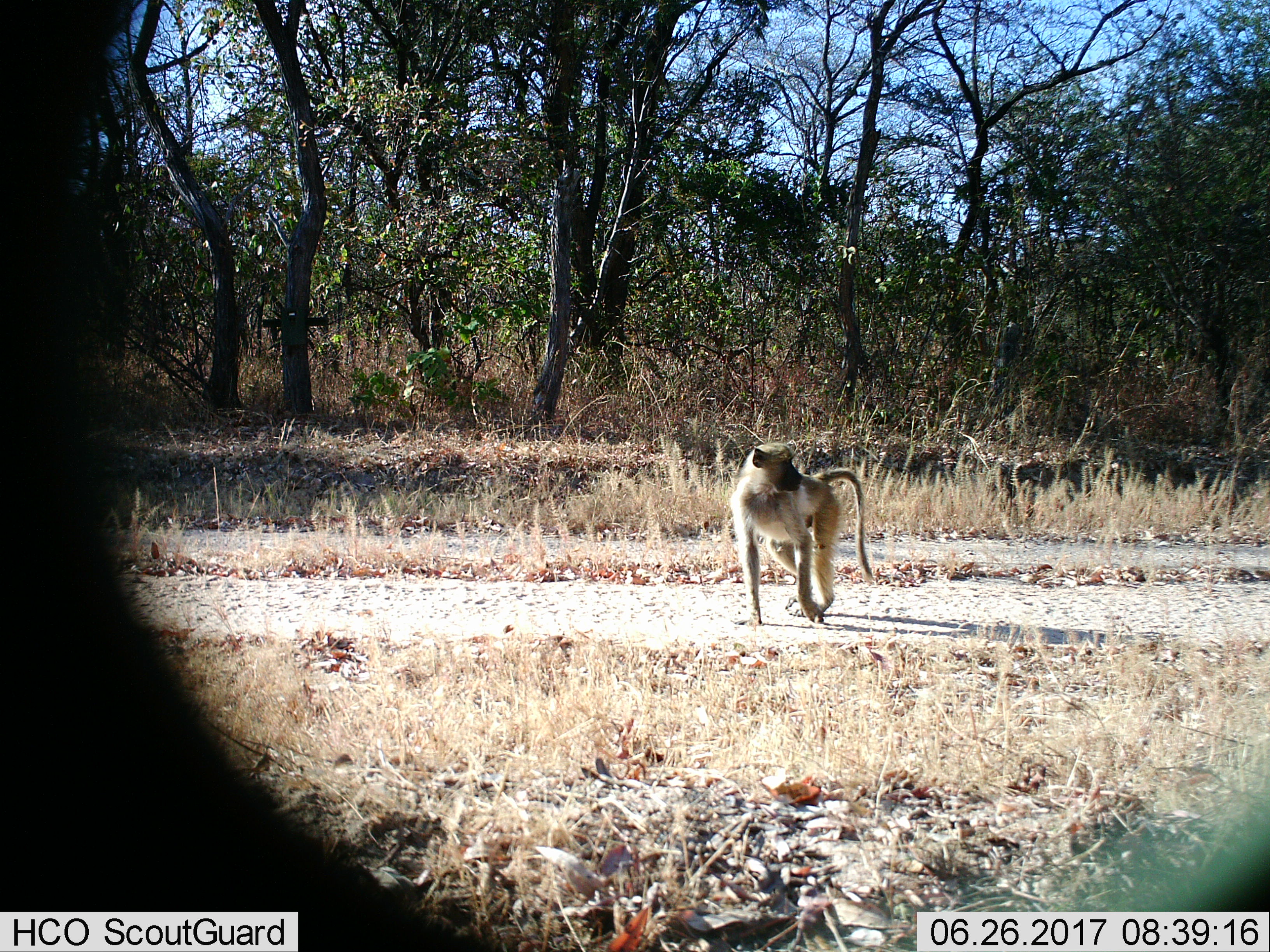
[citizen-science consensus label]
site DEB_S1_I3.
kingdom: Animalia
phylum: Chordata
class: Mammalia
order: Primates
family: Cercopithecidae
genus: Papio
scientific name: Papio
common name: baboon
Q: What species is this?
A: Baboon (Papio).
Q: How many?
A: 1.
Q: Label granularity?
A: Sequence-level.